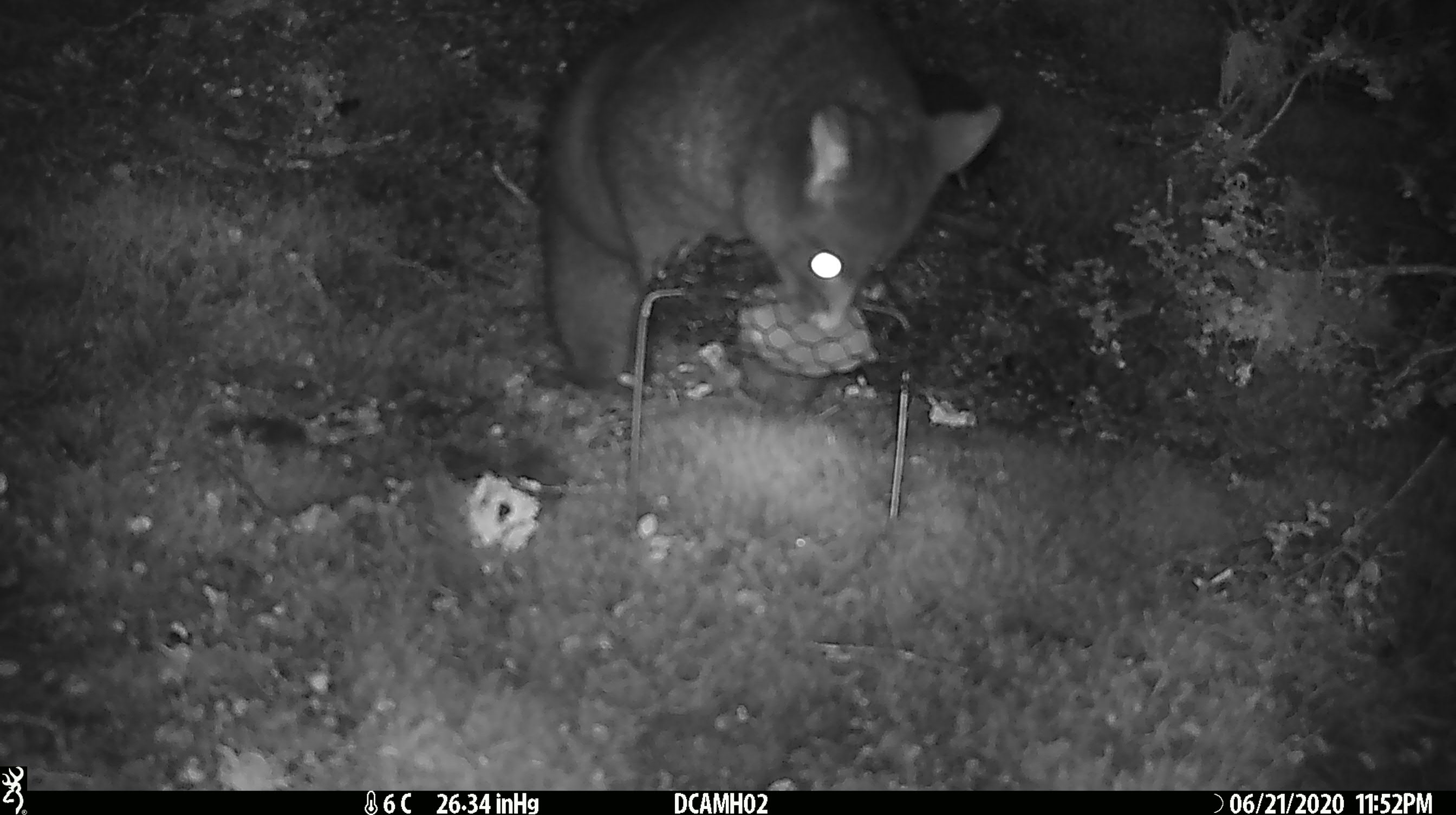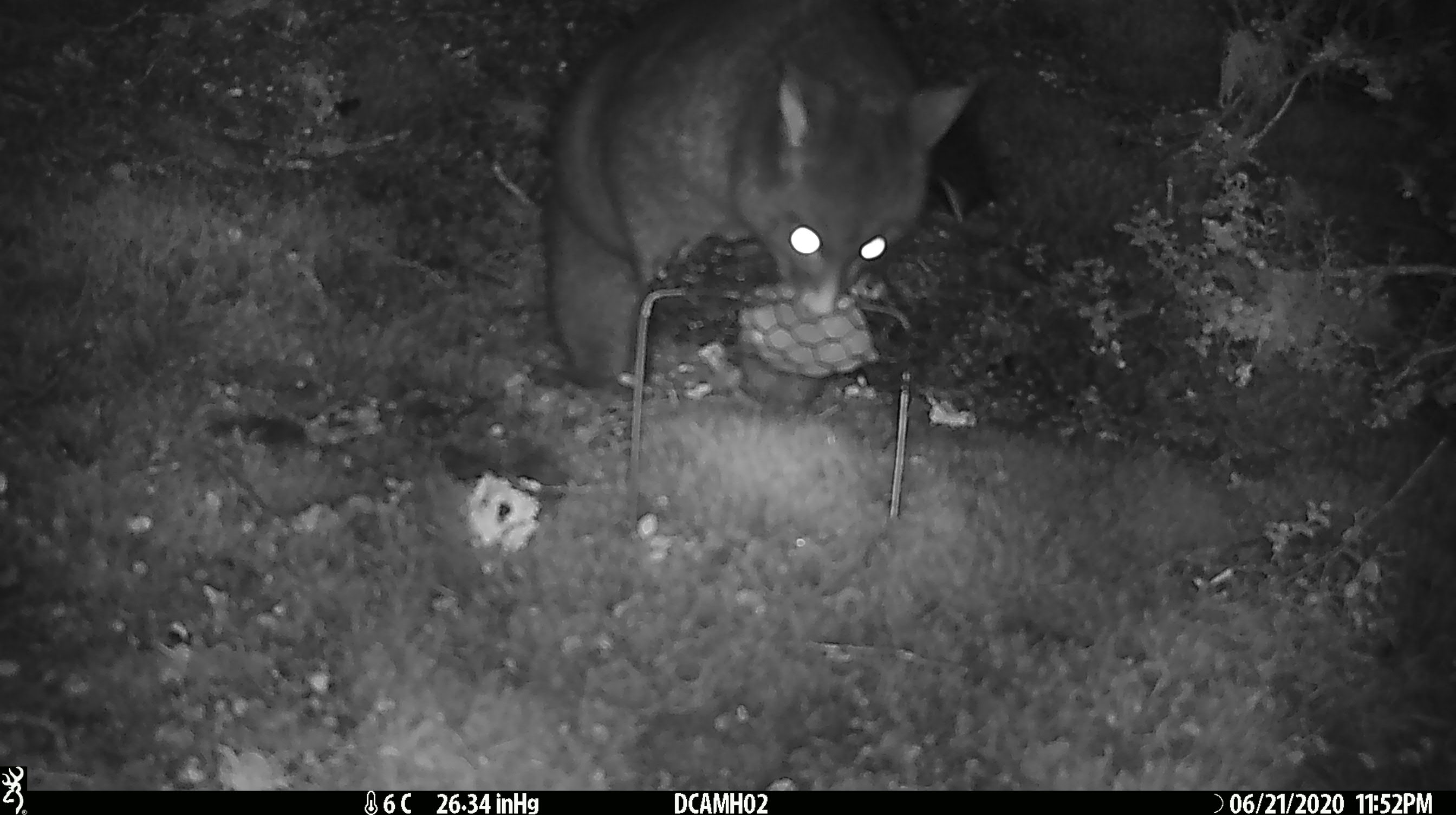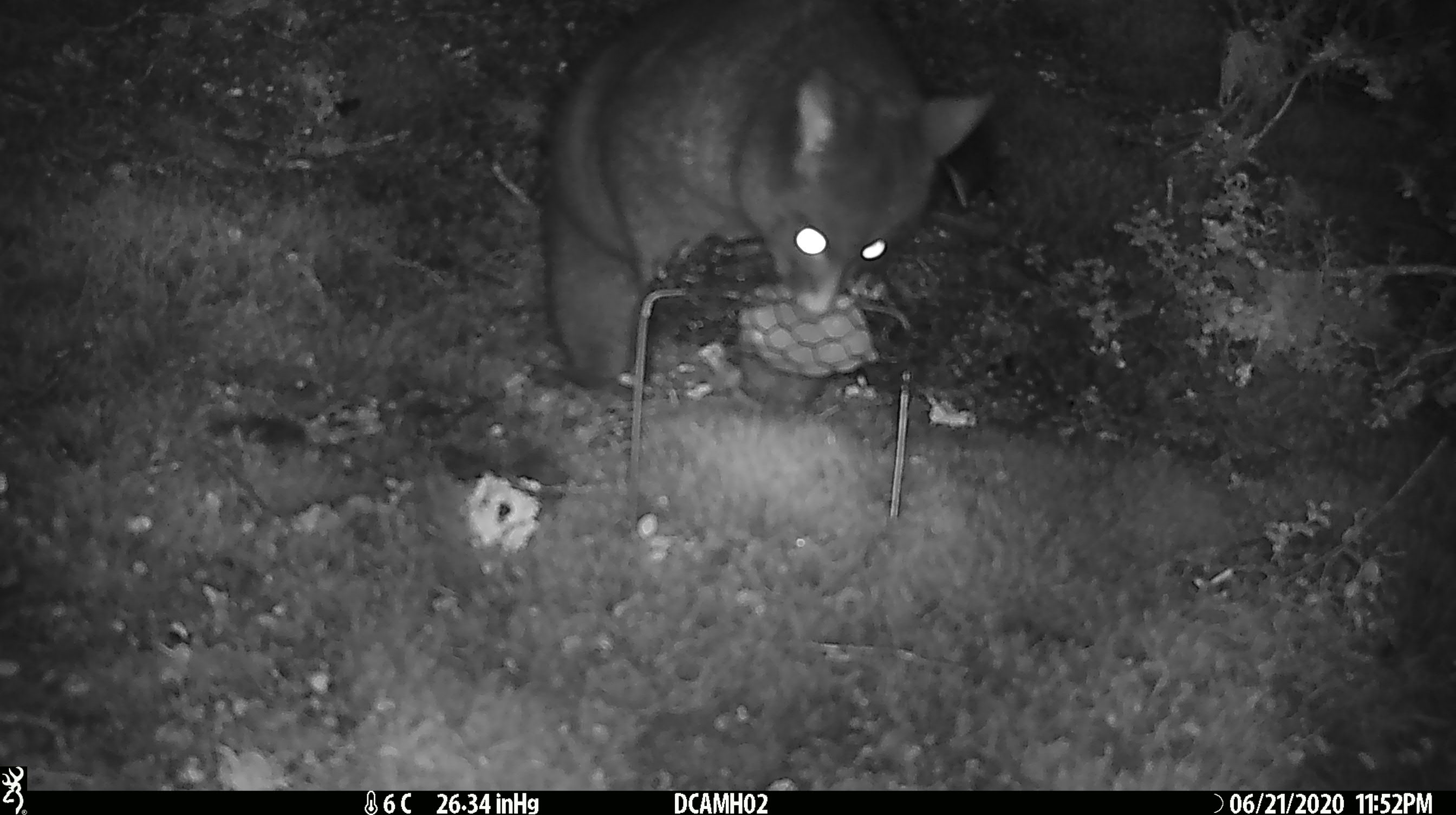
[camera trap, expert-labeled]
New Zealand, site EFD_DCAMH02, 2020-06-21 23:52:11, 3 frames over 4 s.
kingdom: Animalia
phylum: Chordata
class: Mammalia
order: Diprotodontia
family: Phalangeridae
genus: Trichosurus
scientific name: Trichosurus vulpecula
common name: common brushtail possum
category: possum